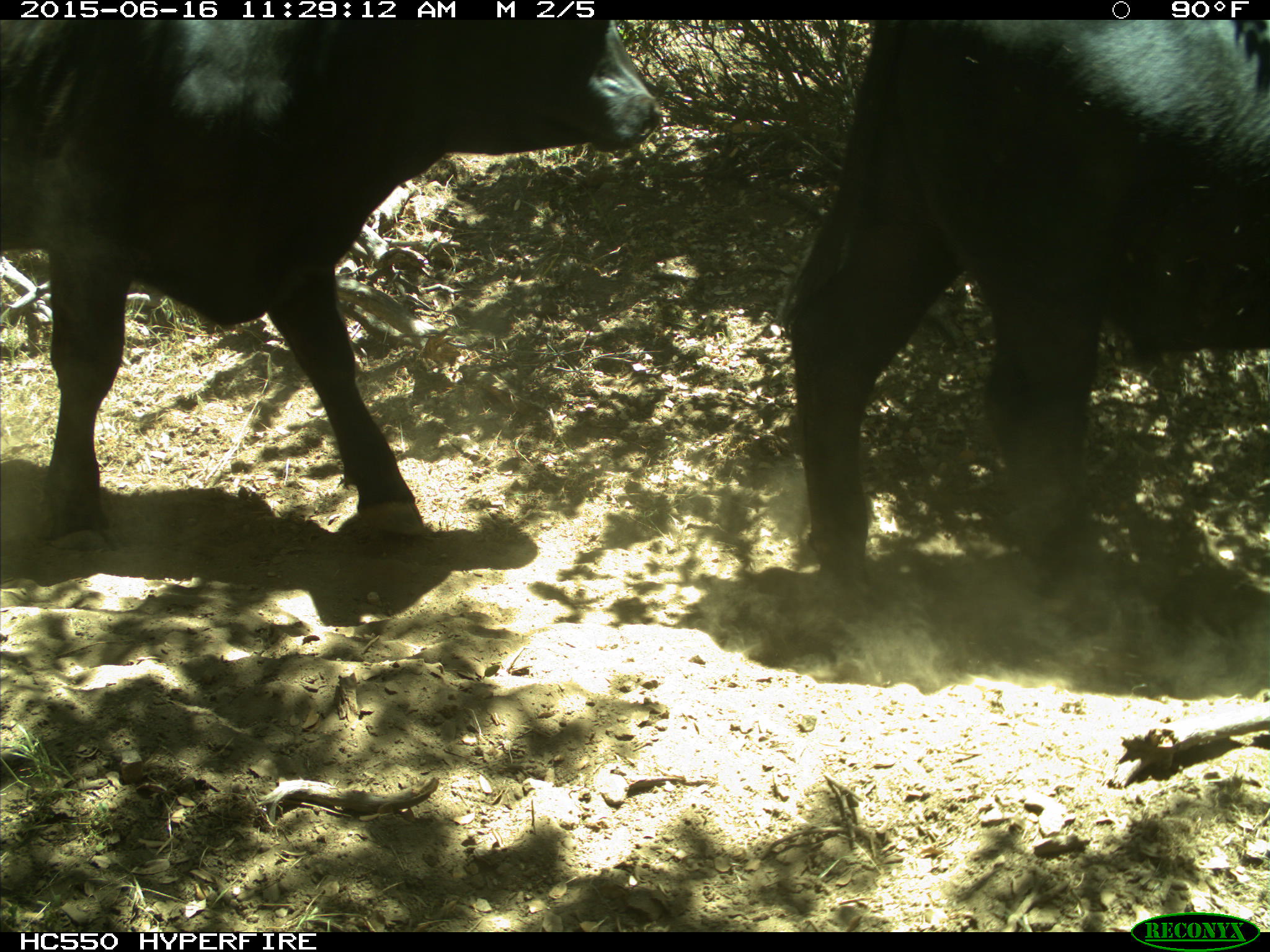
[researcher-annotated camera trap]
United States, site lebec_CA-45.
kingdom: Animalia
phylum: Chordata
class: Mammalia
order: Artiodactyla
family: Bovidae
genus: Bos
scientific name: Bos taurus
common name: domestic cow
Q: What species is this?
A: Bos taurus (domestic cow).